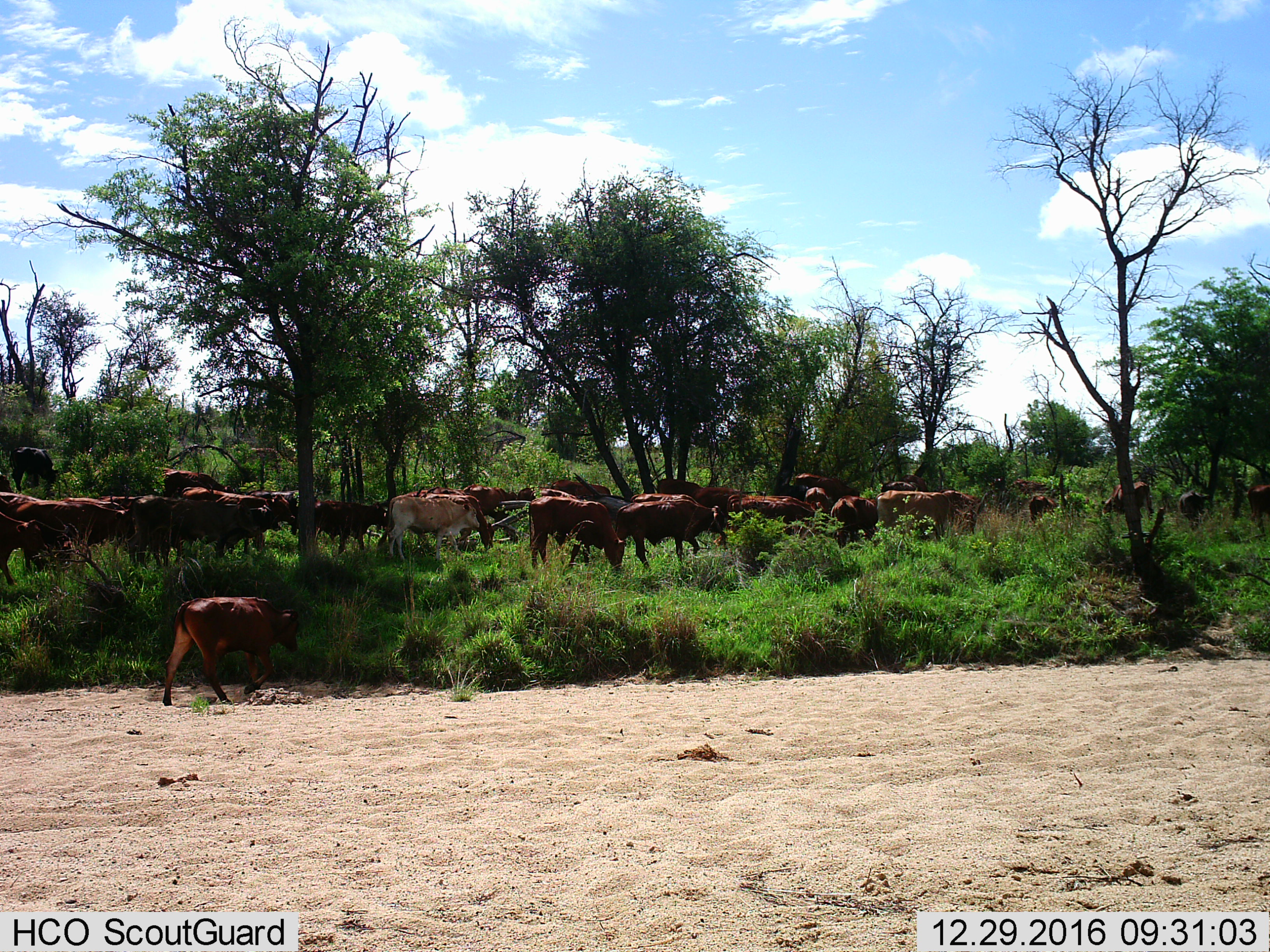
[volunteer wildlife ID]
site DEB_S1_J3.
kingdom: Animalia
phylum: Chordata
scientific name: Vertebrata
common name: domestic animal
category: domesticanimal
Domesticanimal (domestic animal) (Vertebrata), count 11-50. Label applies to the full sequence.